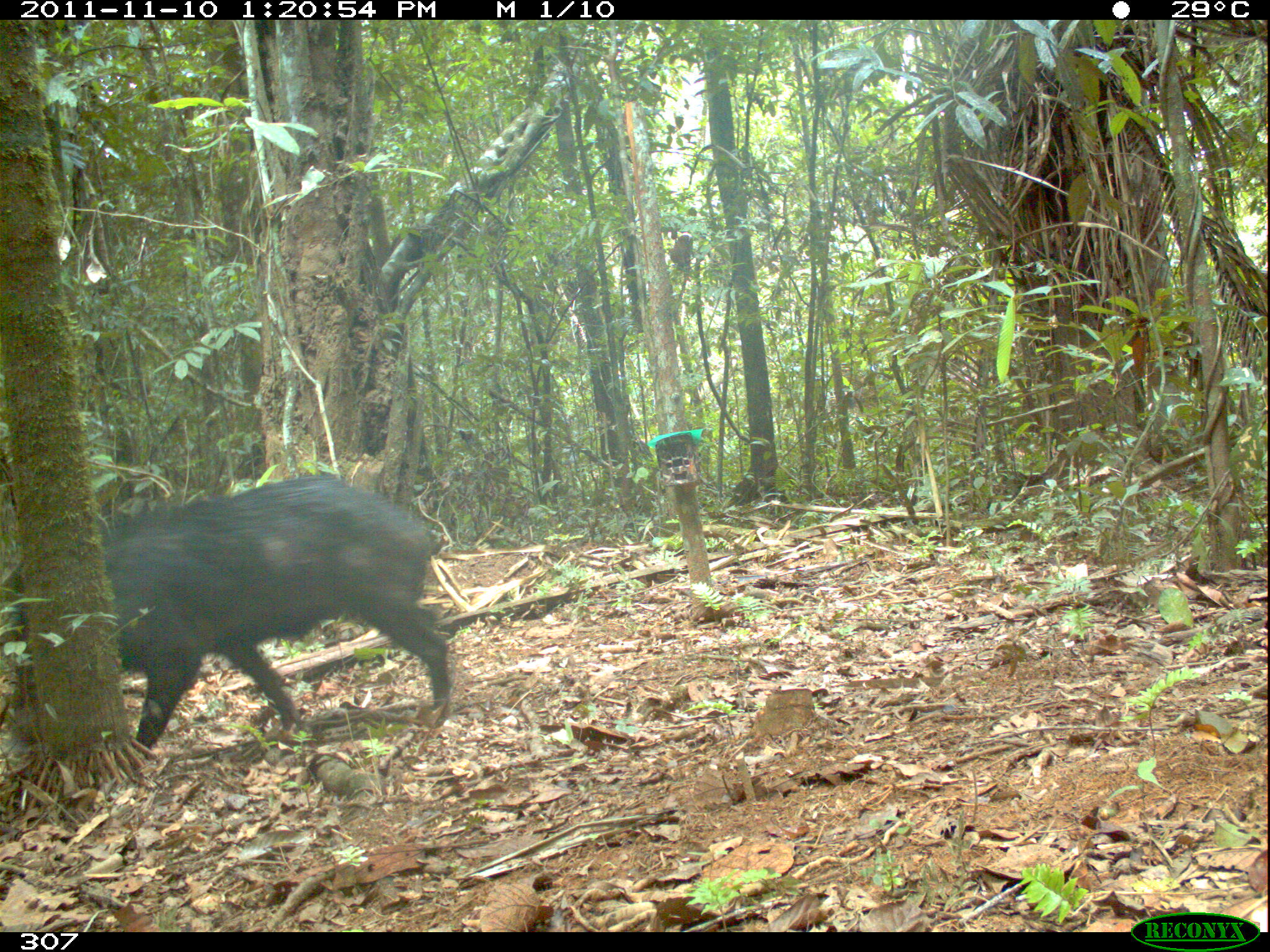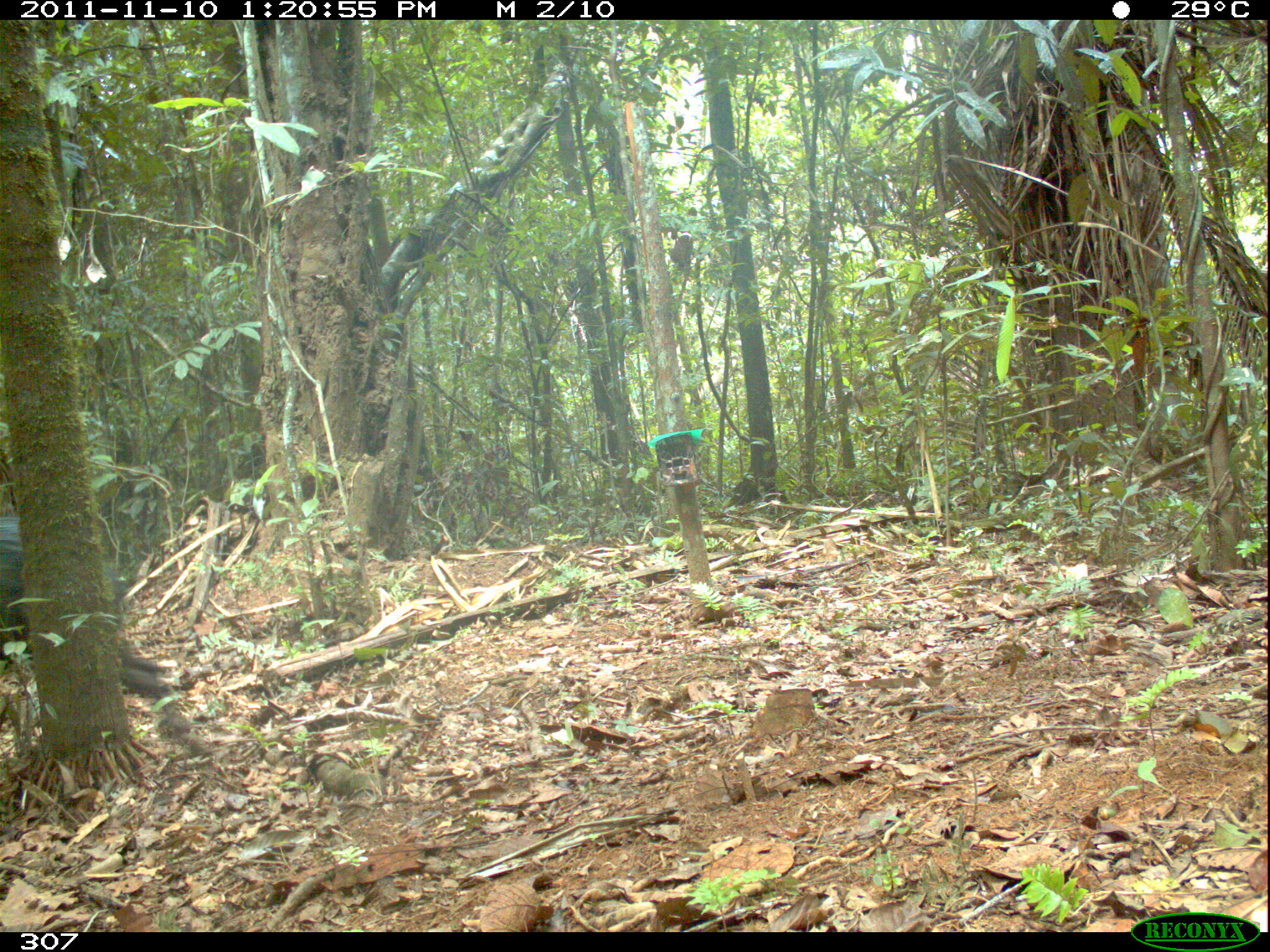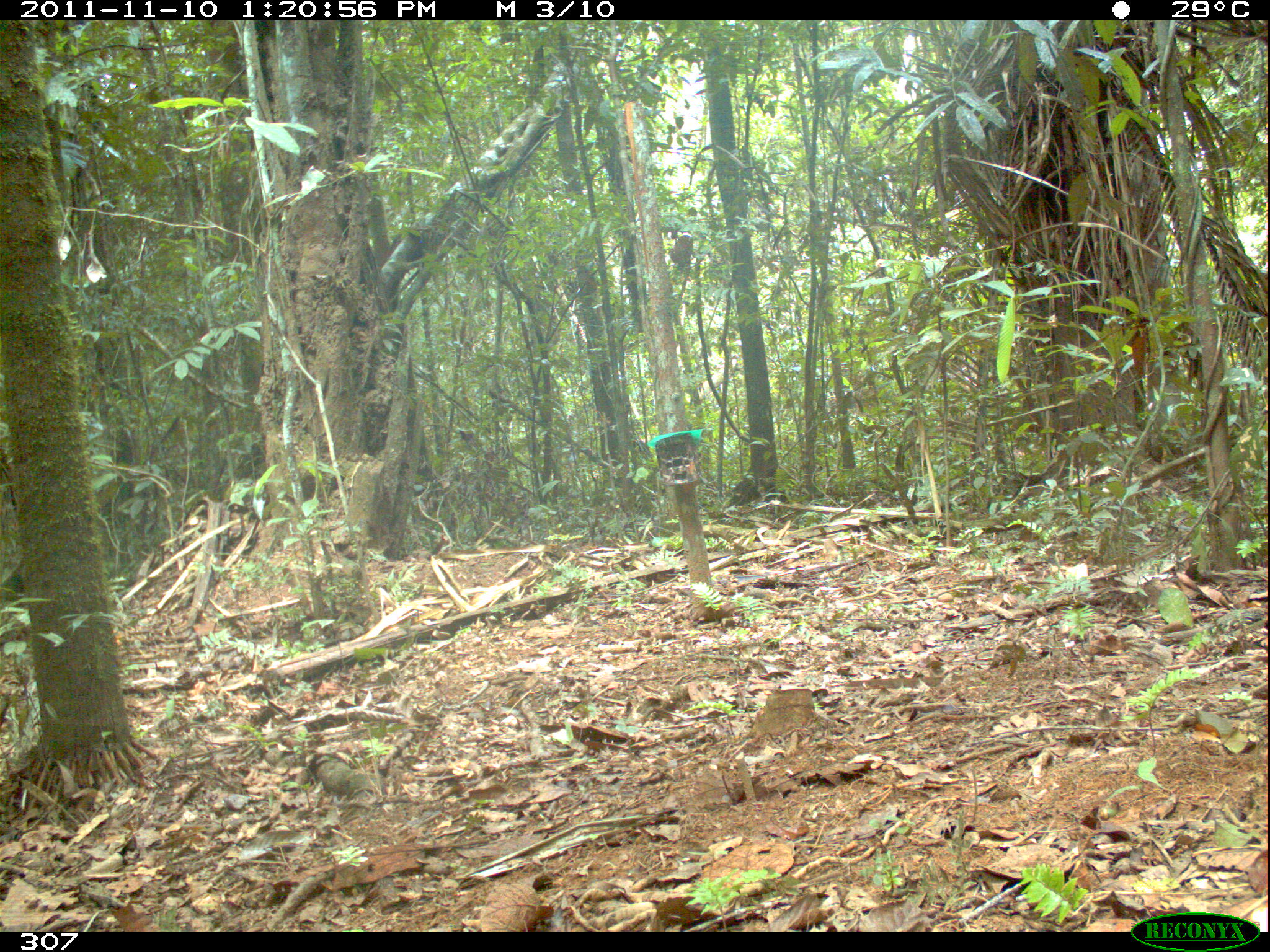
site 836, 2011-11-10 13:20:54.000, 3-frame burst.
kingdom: Animalia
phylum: Chordata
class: Mammalia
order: Artiodactyla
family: Tayassuidae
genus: Tayassu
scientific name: Tayassu pecari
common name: white-lipped peccary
Tayassu pecari (white-lipped peccary).